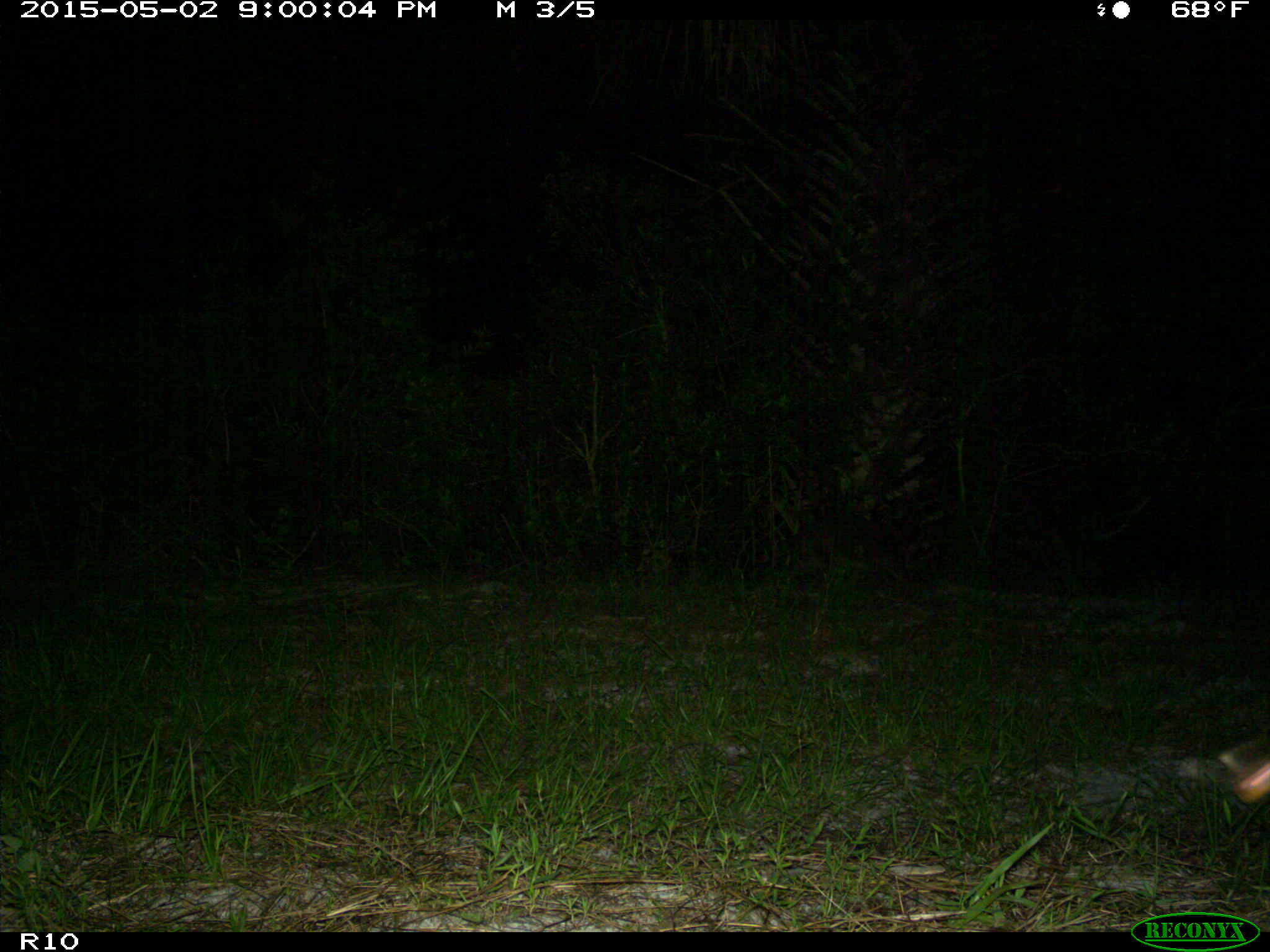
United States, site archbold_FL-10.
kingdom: Animalia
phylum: Chordata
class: Mammalia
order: Carnivora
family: Procyonidae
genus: Procyon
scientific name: Procyon lotor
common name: common raccoon